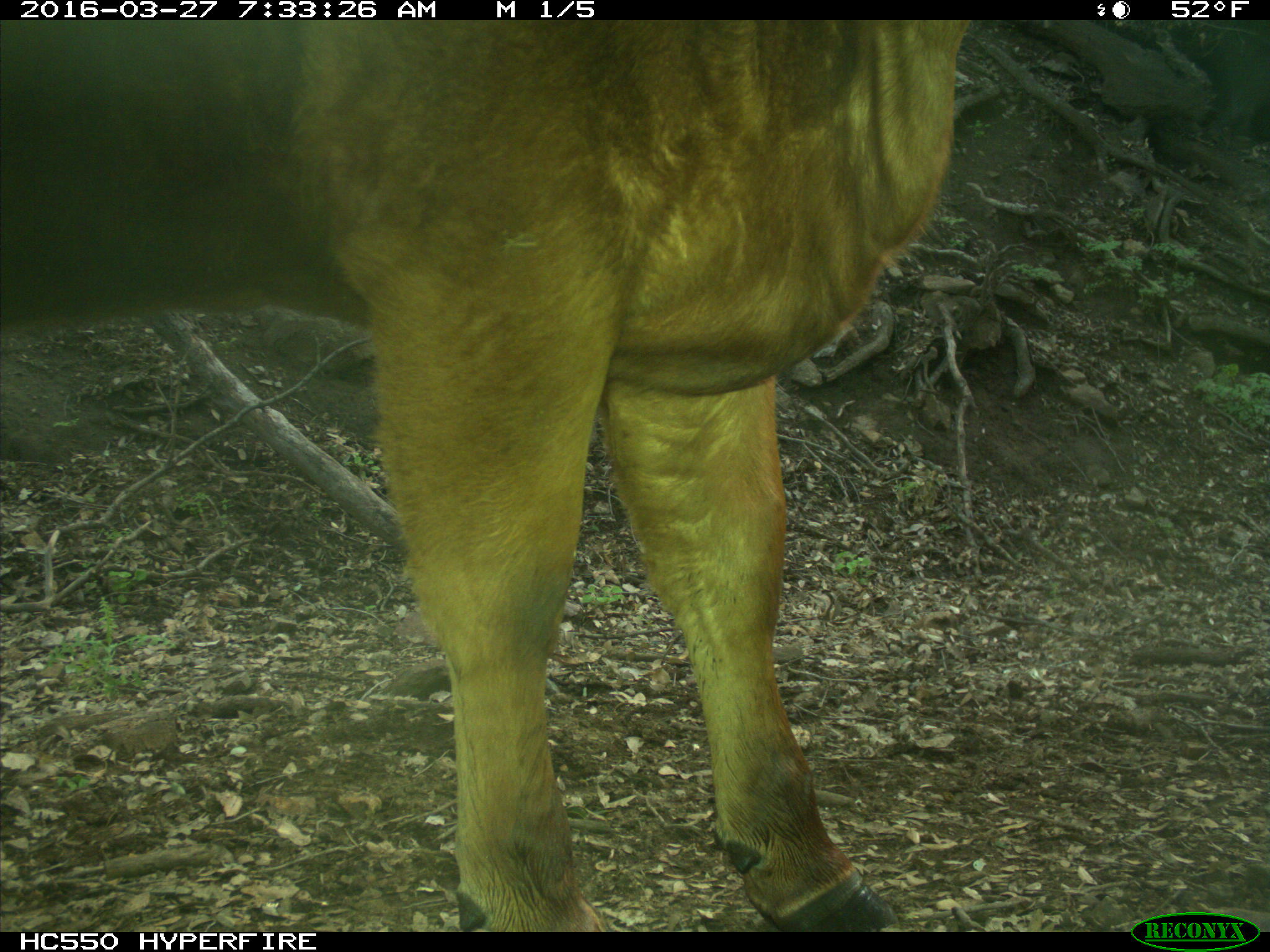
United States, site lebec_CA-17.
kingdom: Animalia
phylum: Chordata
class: Mammalia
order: Artiodactyla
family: Bovidae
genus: Bos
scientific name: Bos taurus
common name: domestic cow